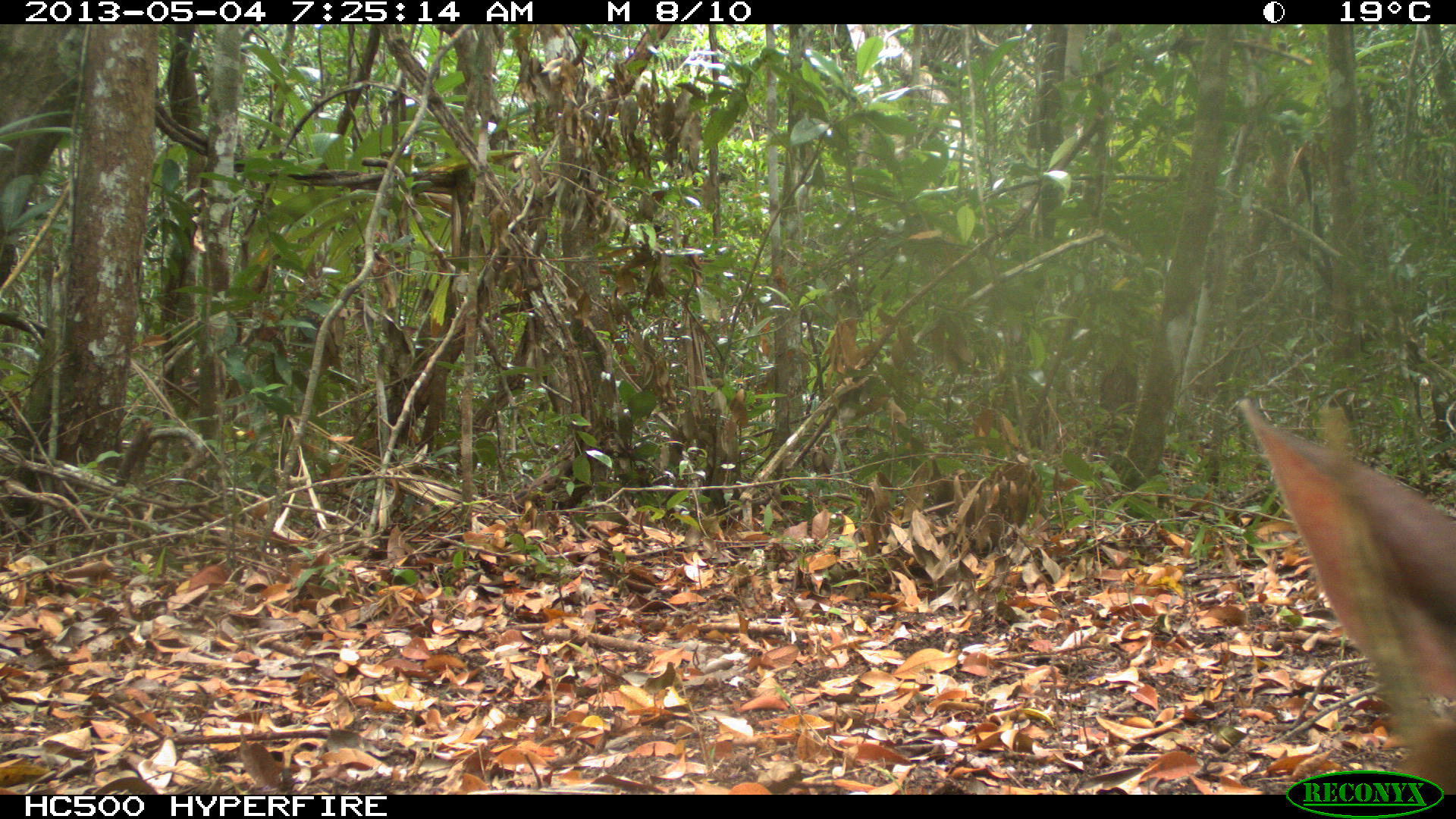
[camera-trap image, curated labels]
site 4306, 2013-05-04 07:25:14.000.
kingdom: Animalia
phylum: Chordata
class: Mammalia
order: Artiodactyla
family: Cervidae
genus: Mazama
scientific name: Mazama temama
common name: central american red brocket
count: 1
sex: male